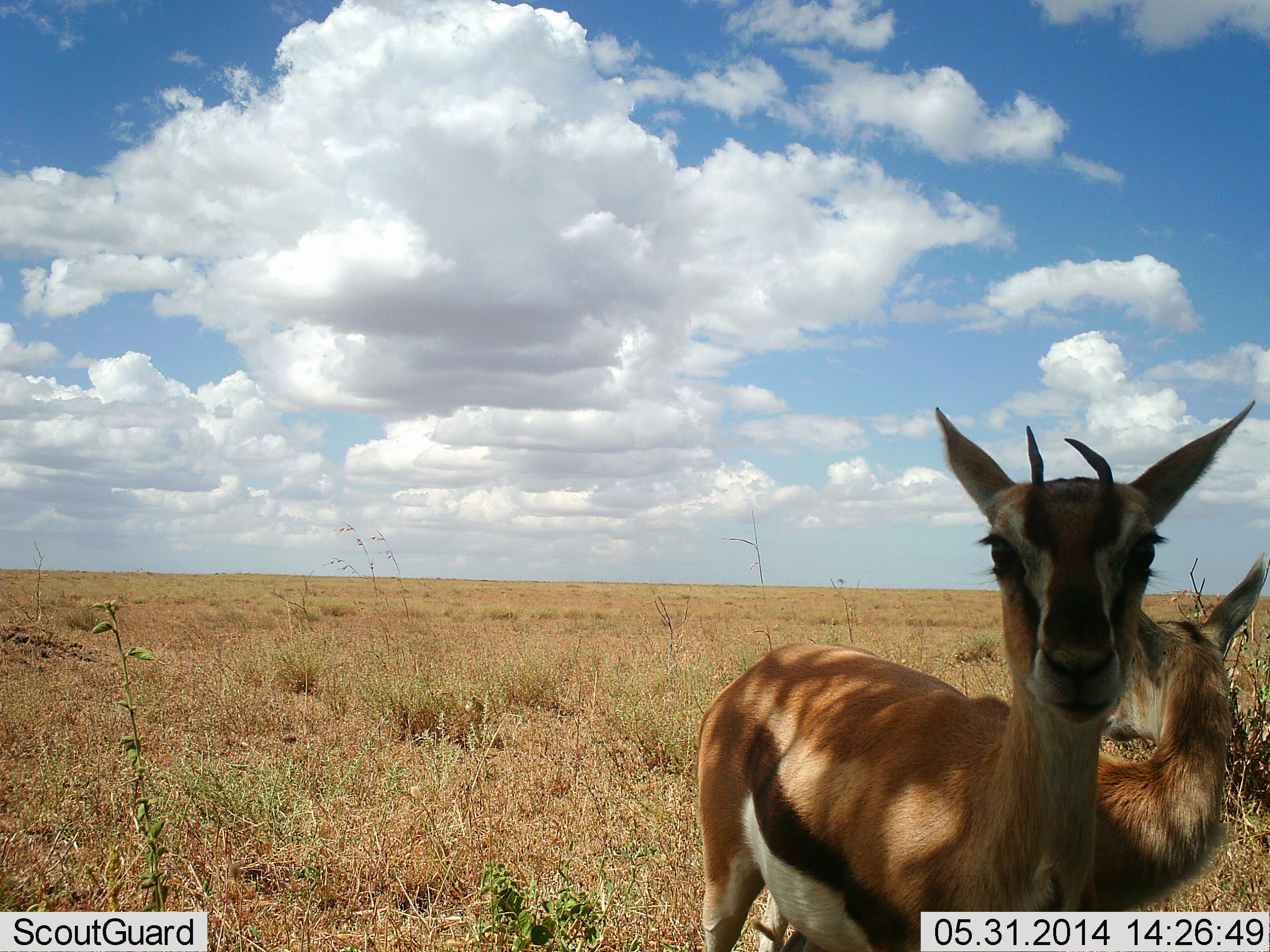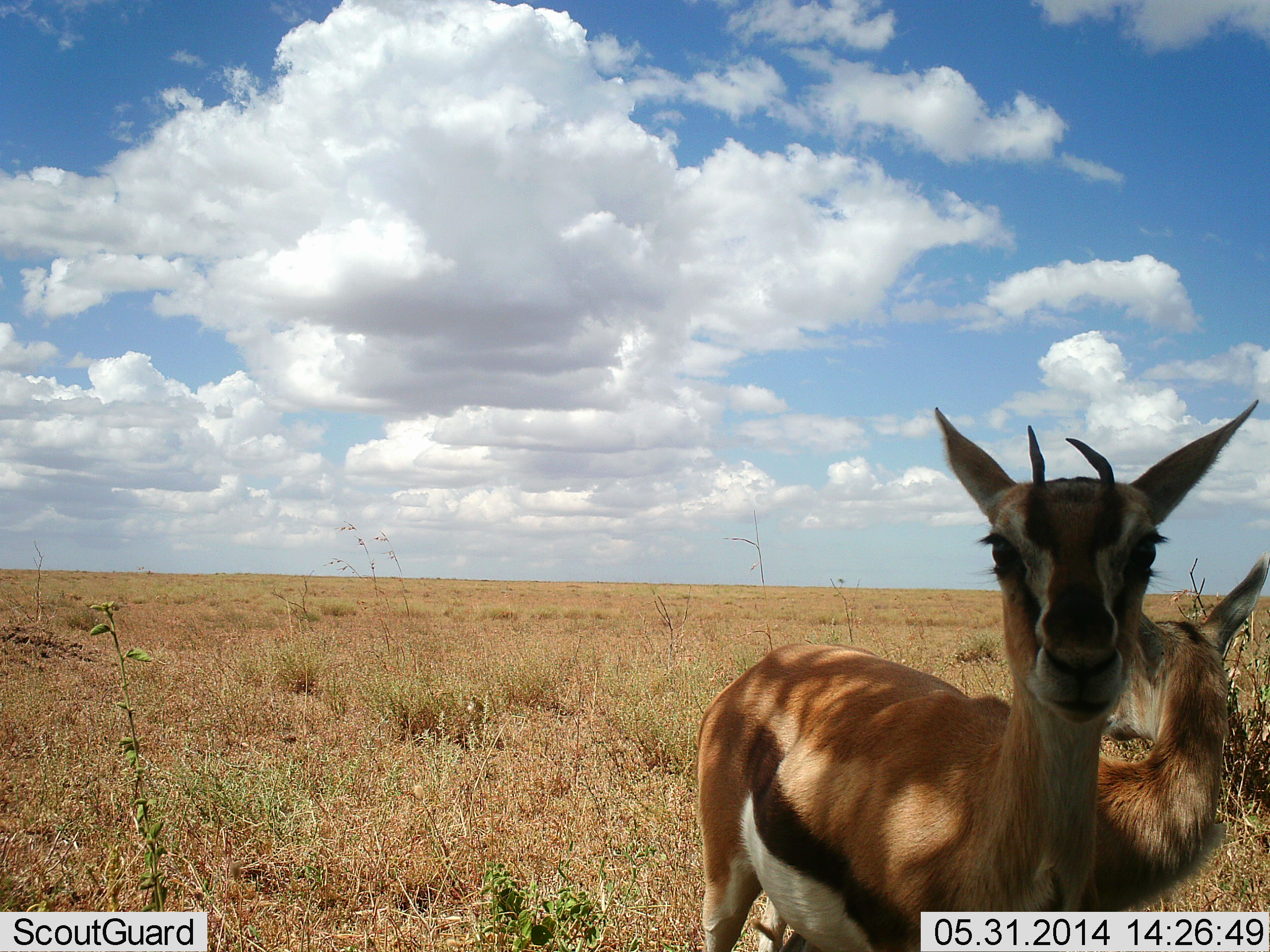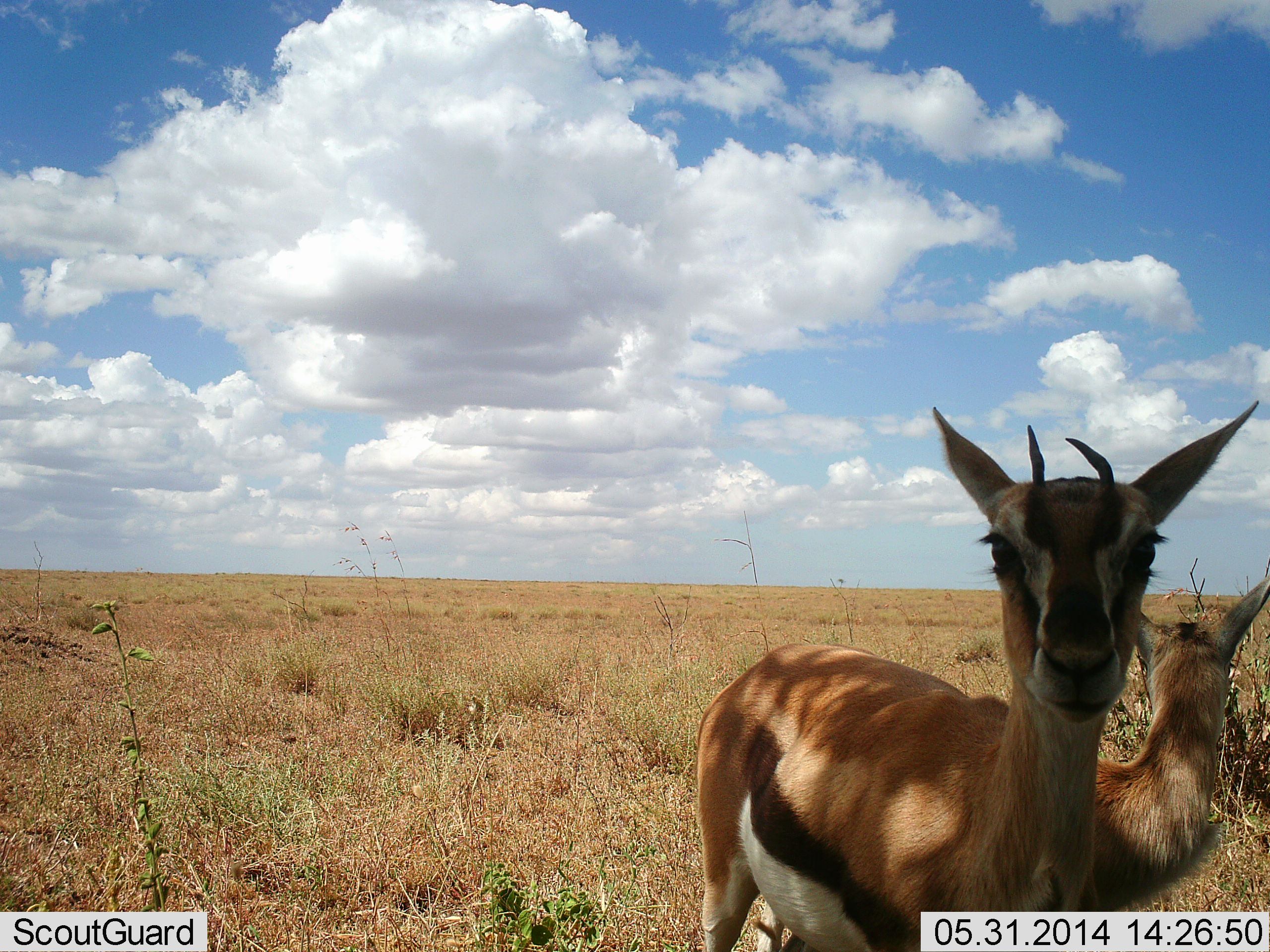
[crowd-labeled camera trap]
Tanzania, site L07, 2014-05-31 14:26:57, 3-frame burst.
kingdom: Animalia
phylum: Chordata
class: Mammalia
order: Artiodactyla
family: Bovidae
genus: Eudorcas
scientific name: Eudorcas thomsonii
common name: thomson's gazelle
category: gazellethomsons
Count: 2.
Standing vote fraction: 100%.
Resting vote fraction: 0%.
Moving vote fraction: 0%.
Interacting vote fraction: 0%.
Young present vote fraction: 20%.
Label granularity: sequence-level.